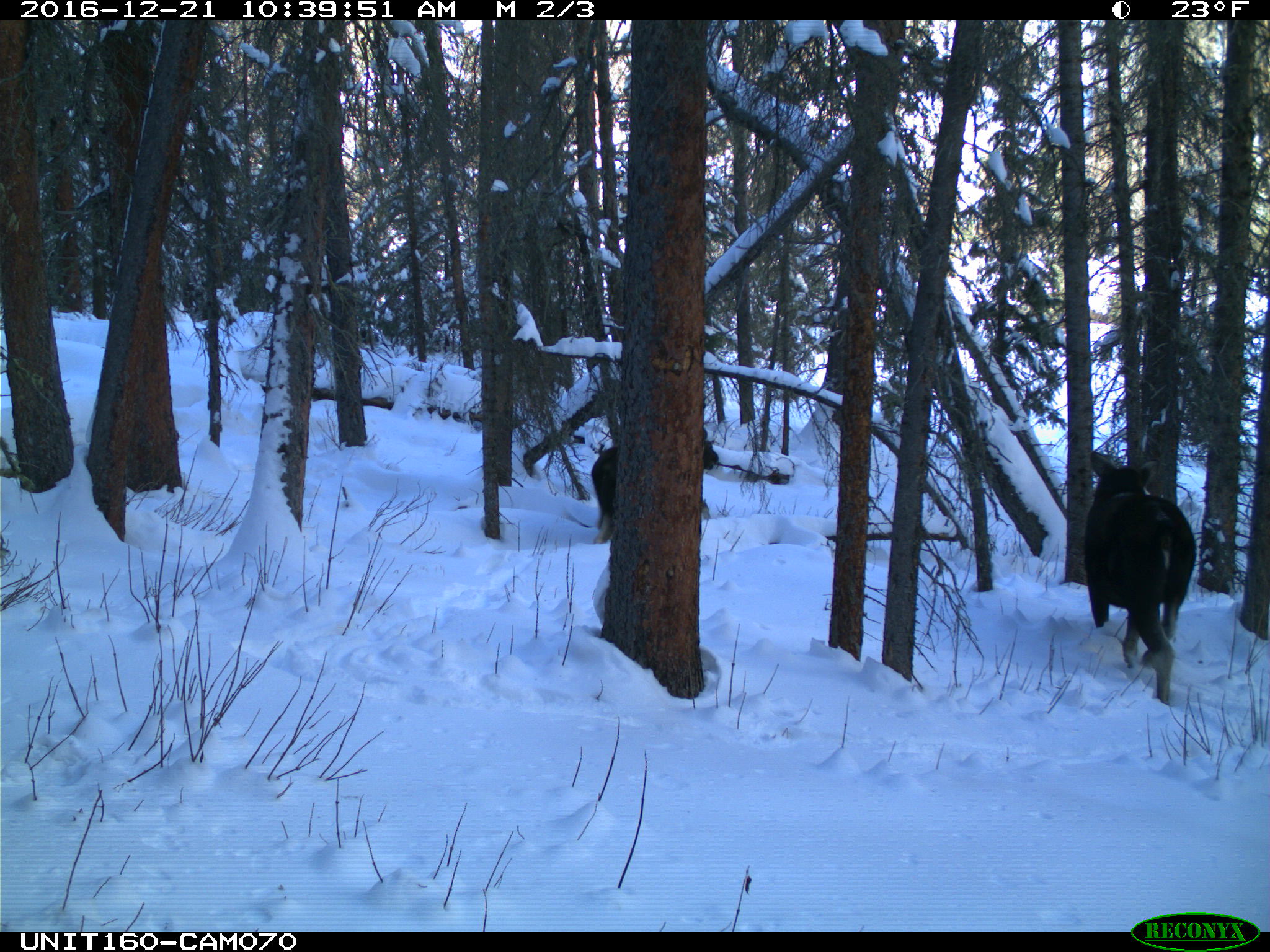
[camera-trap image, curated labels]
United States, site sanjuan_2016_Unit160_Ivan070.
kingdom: Animalia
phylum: Chordata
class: Mammalia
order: Artiodactyla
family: Cervidae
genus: Alces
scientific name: Alces alces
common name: moose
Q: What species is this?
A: Alces alces (moose).